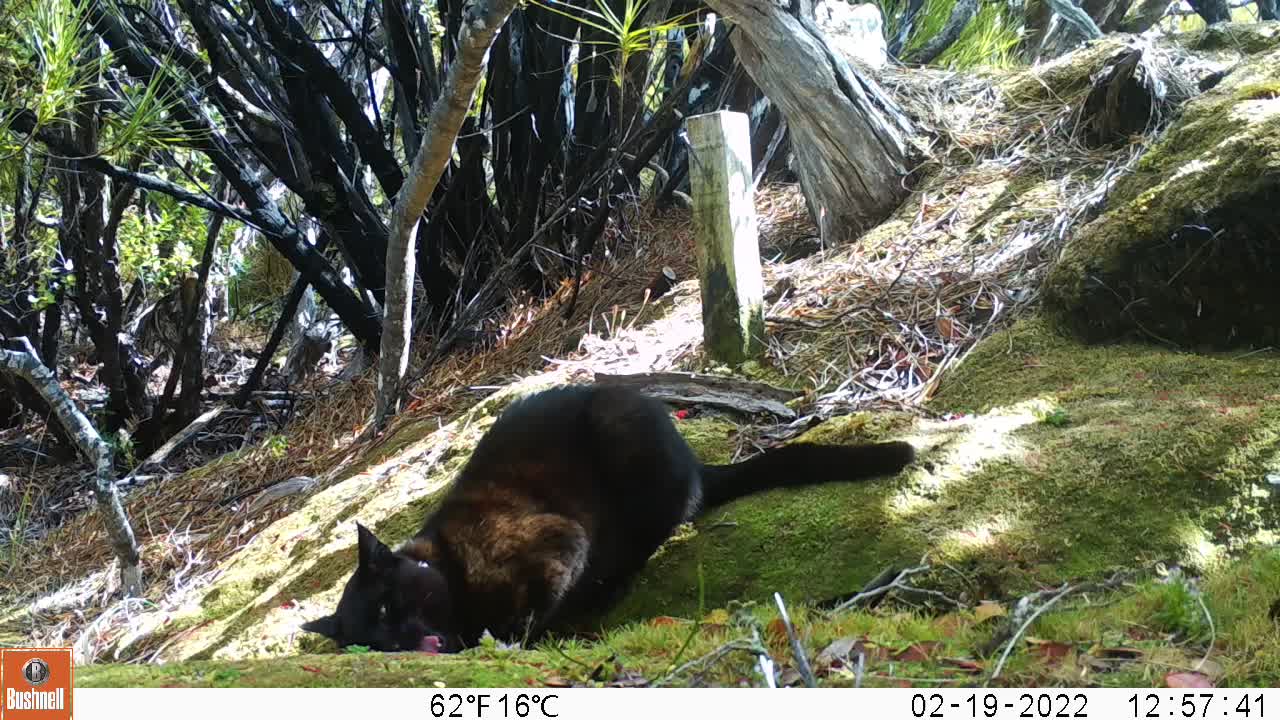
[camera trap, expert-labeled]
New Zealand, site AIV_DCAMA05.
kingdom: Animalia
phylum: Chordata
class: Mammalia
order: Carnivora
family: Felidae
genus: Felis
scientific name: Felis catus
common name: domestic cat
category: cat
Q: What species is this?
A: Cat (domestic cat) (Felis catus).